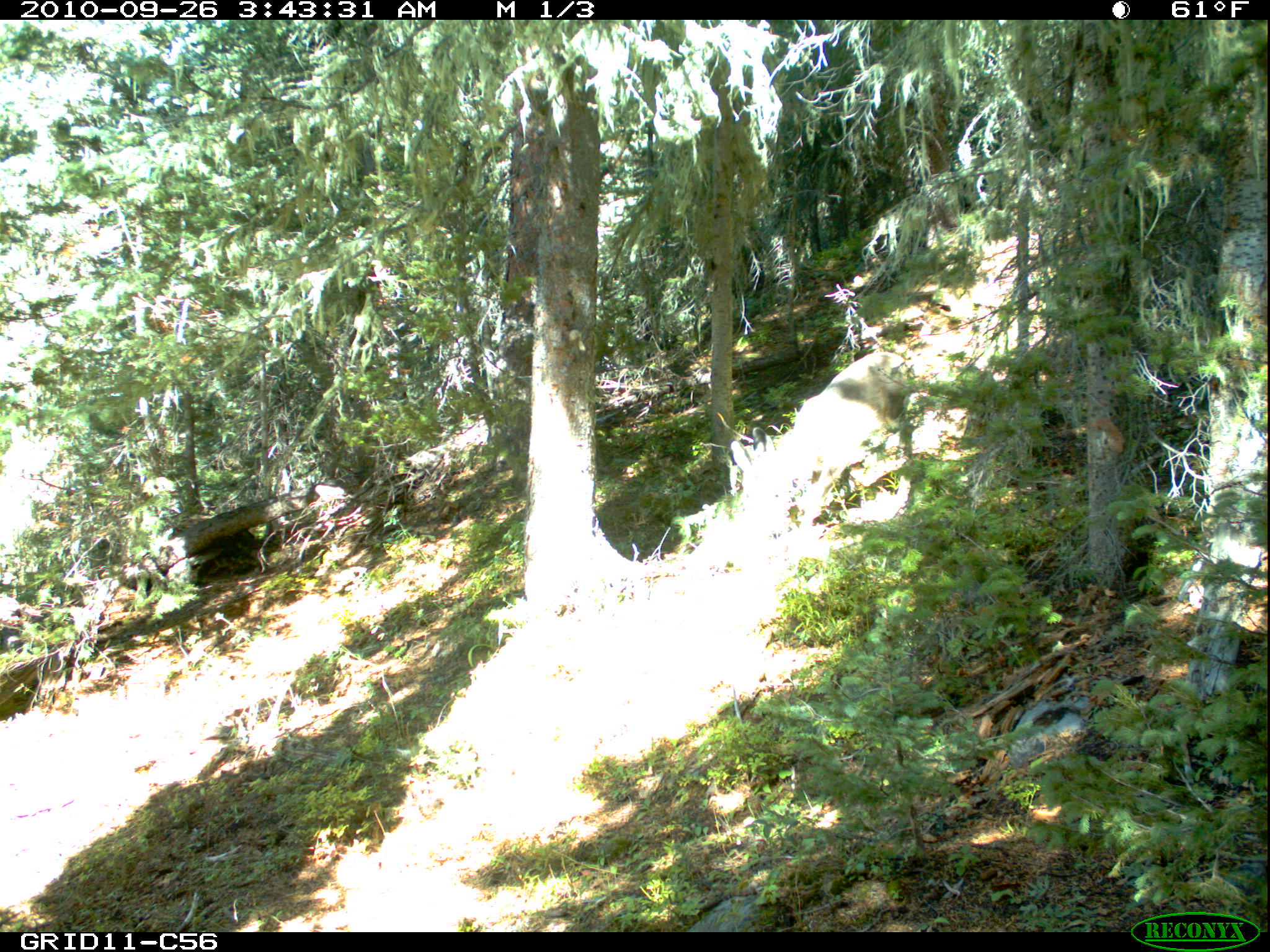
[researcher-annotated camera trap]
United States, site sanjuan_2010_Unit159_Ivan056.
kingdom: Animalia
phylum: Chordata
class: Mammalia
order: Artiodactyla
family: Cervidae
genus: Odocoileus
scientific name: Odocoileus hemionus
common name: mule deer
Odocoileus hemionus (mule deer).